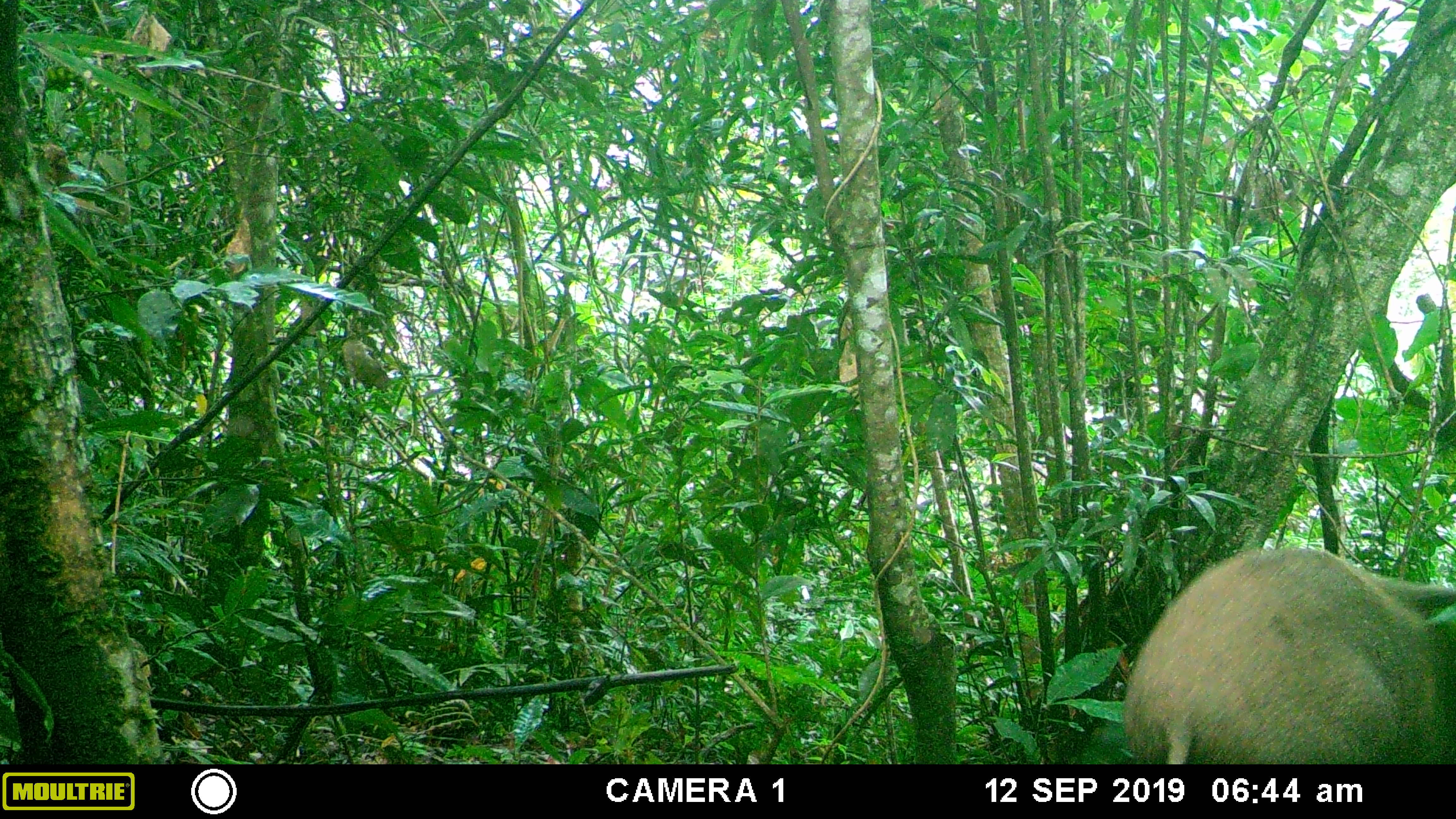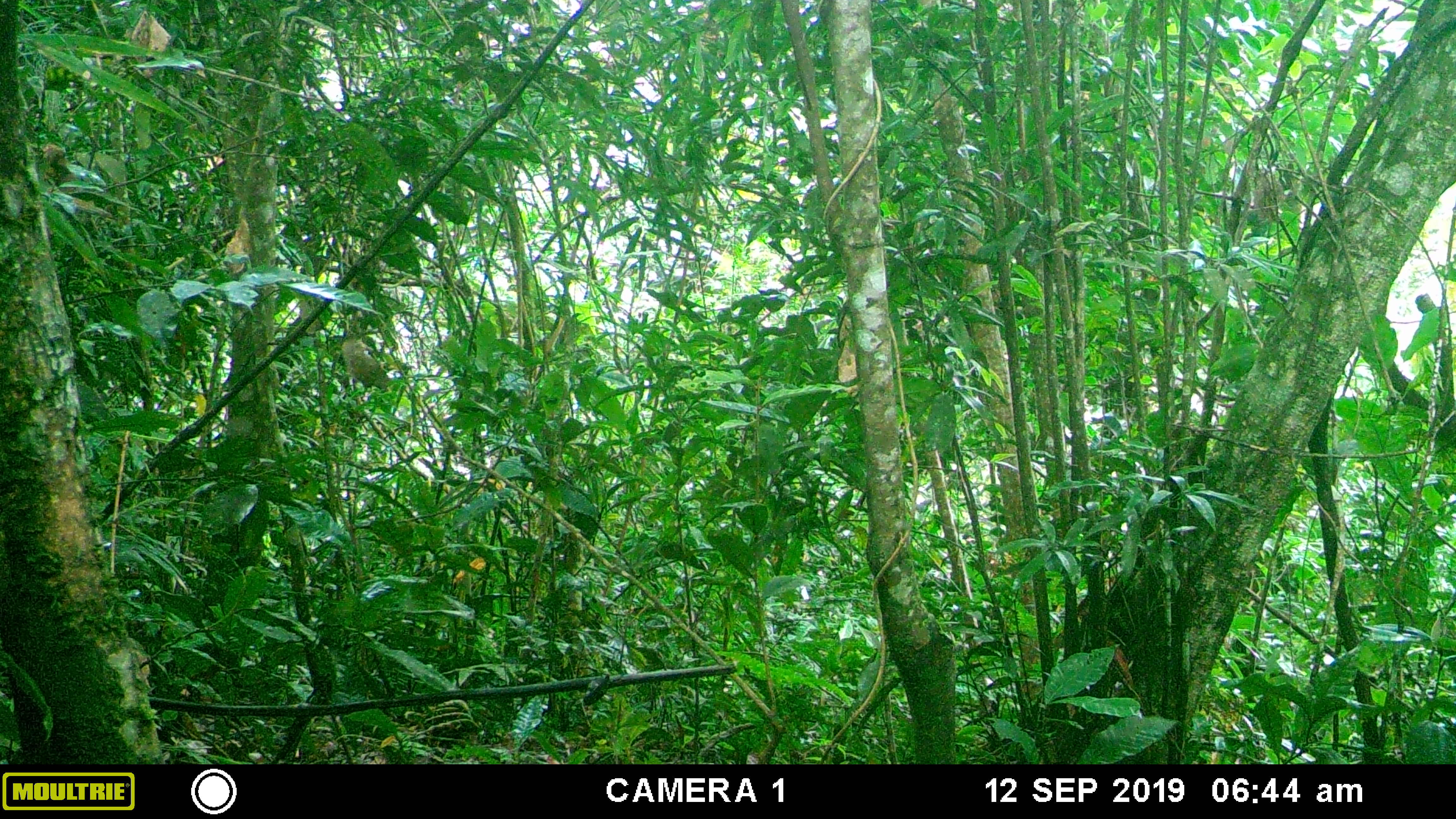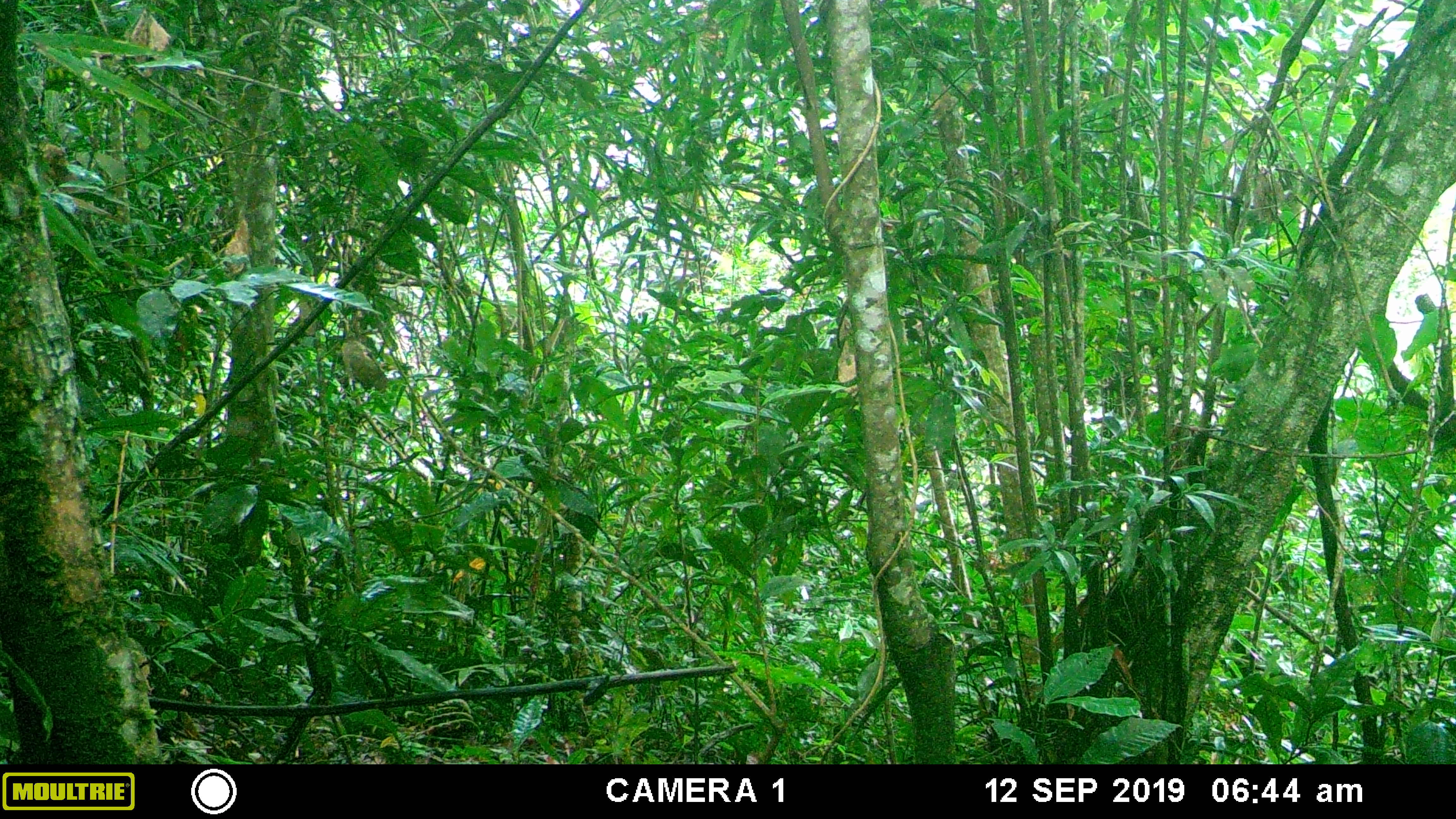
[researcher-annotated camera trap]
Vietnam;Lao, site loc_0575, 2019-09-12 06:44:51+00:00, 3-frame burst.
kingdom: Animalia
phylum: Chordata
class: Mammalia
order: Artiodactyla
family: Suidae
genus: Sus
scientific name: Sus scrofa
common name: eurasian wild pig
Eurasian wild pig (Sus scrofa). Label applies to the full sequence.